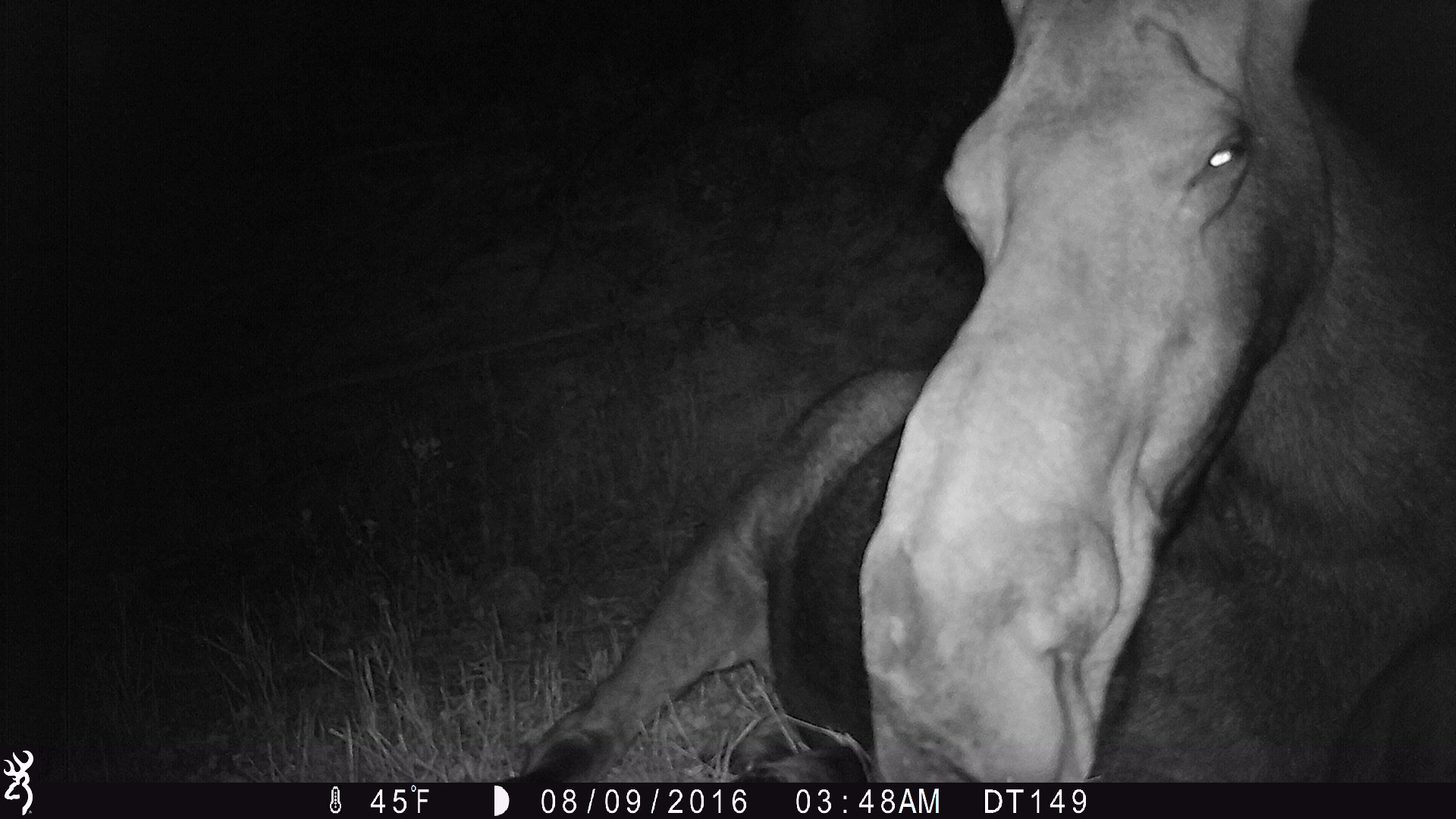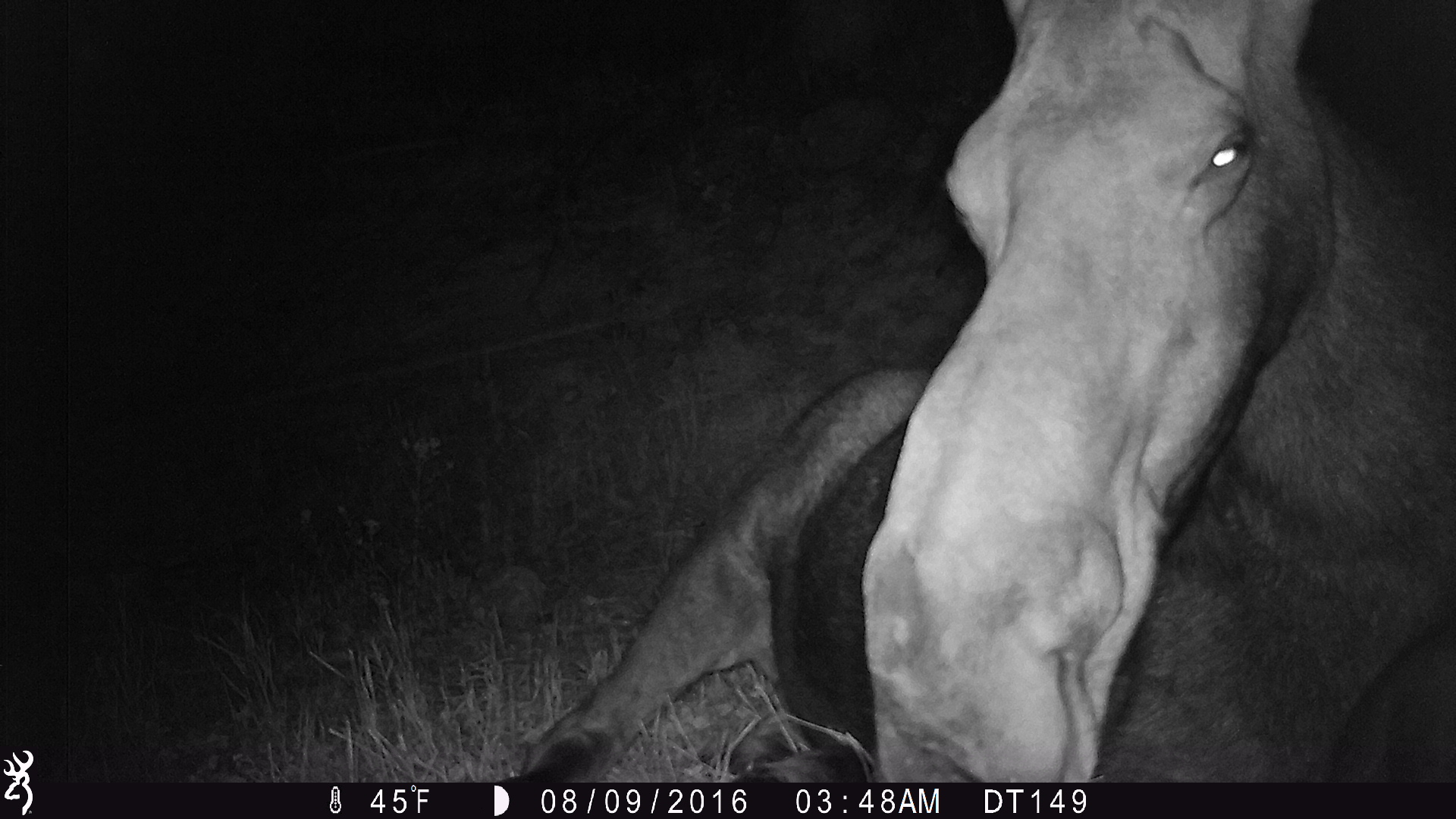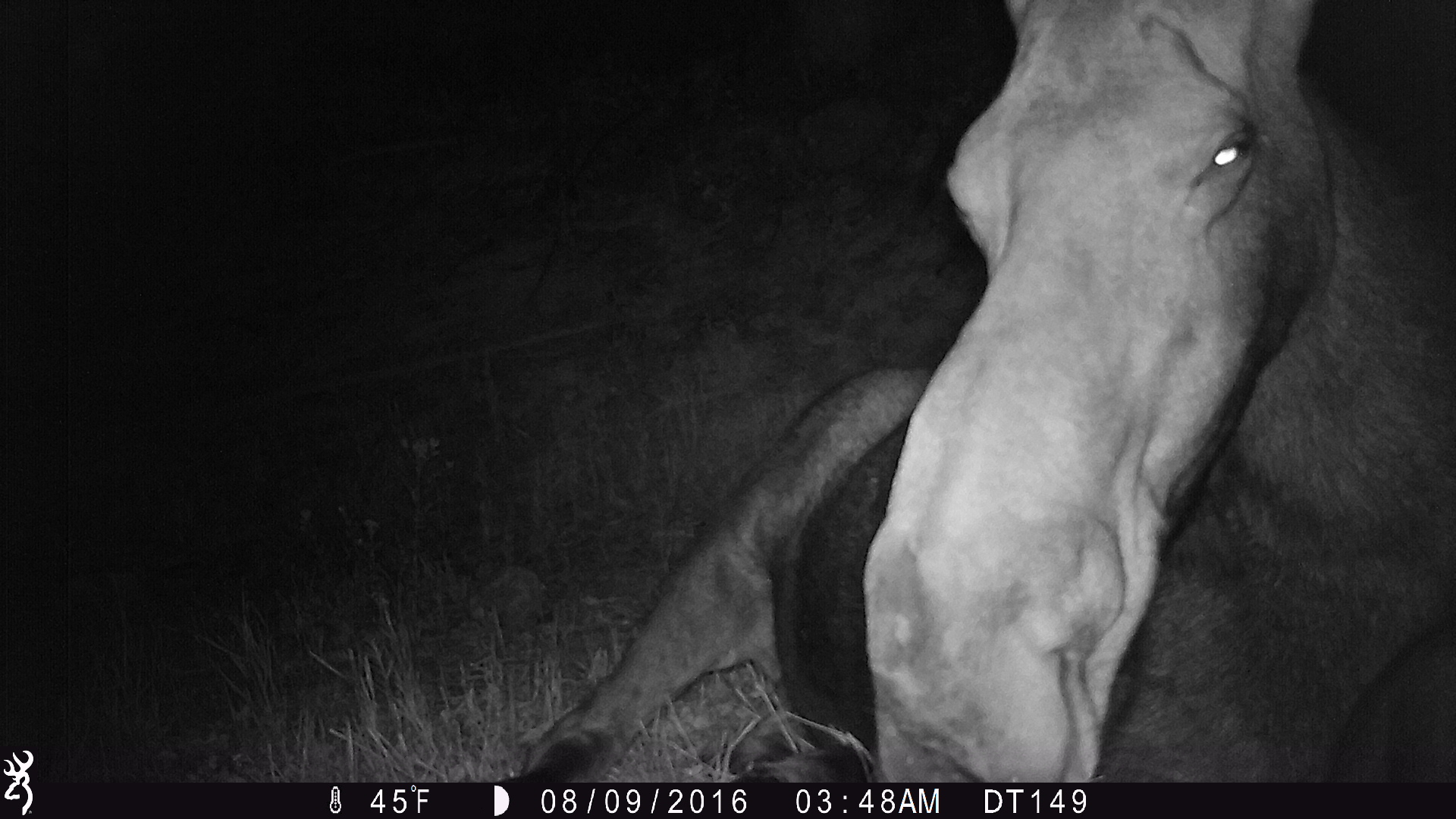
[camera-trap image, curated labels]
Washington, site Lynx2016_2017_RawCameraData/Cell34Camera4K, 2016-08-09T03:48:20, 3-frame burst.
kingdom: Animalia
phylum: Chordata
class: Mammalia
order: Artiodactyla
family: Cervidae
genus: Alces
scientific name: Alces alces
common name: moose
Alces alces (moose). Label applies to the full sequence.